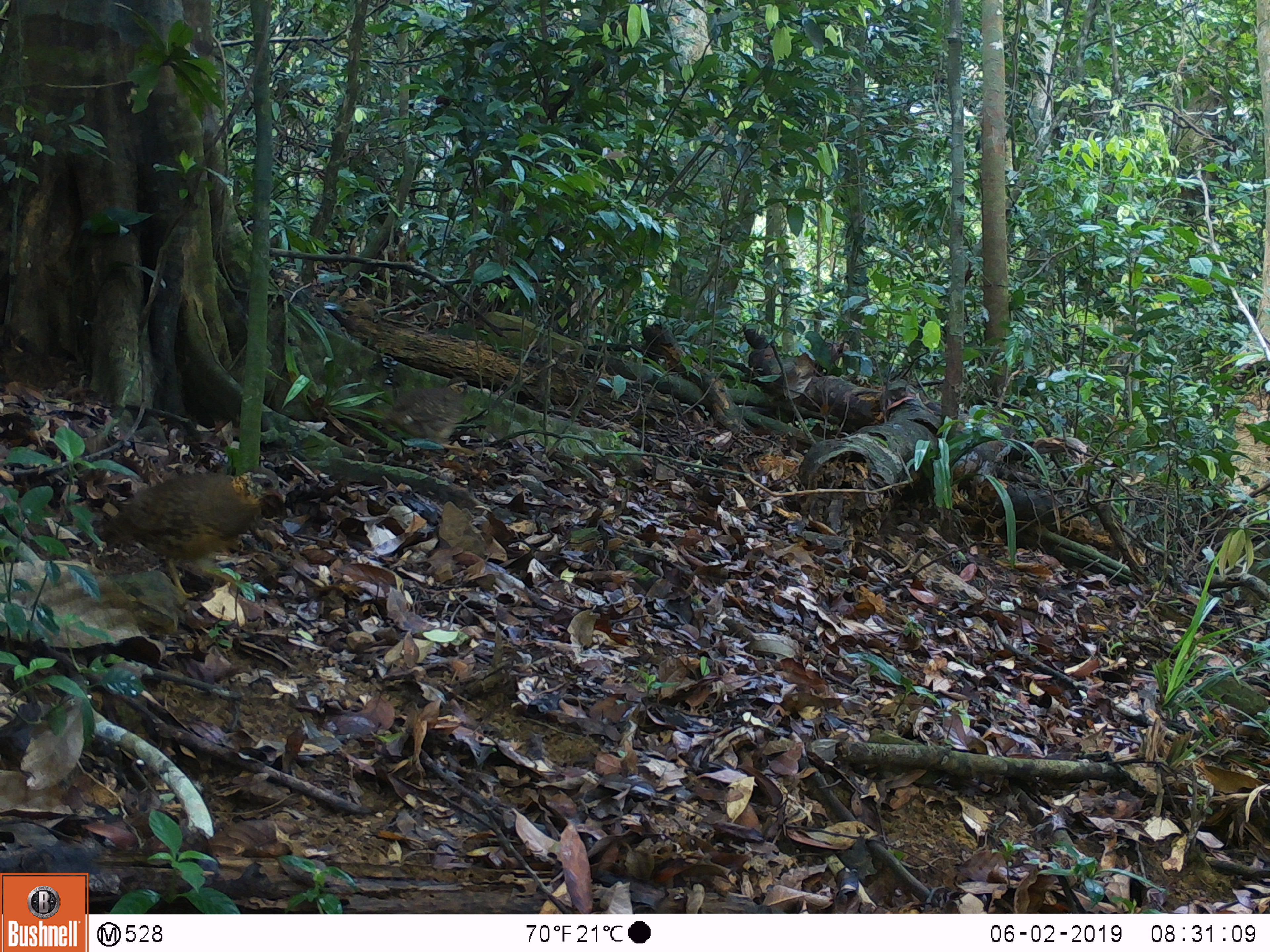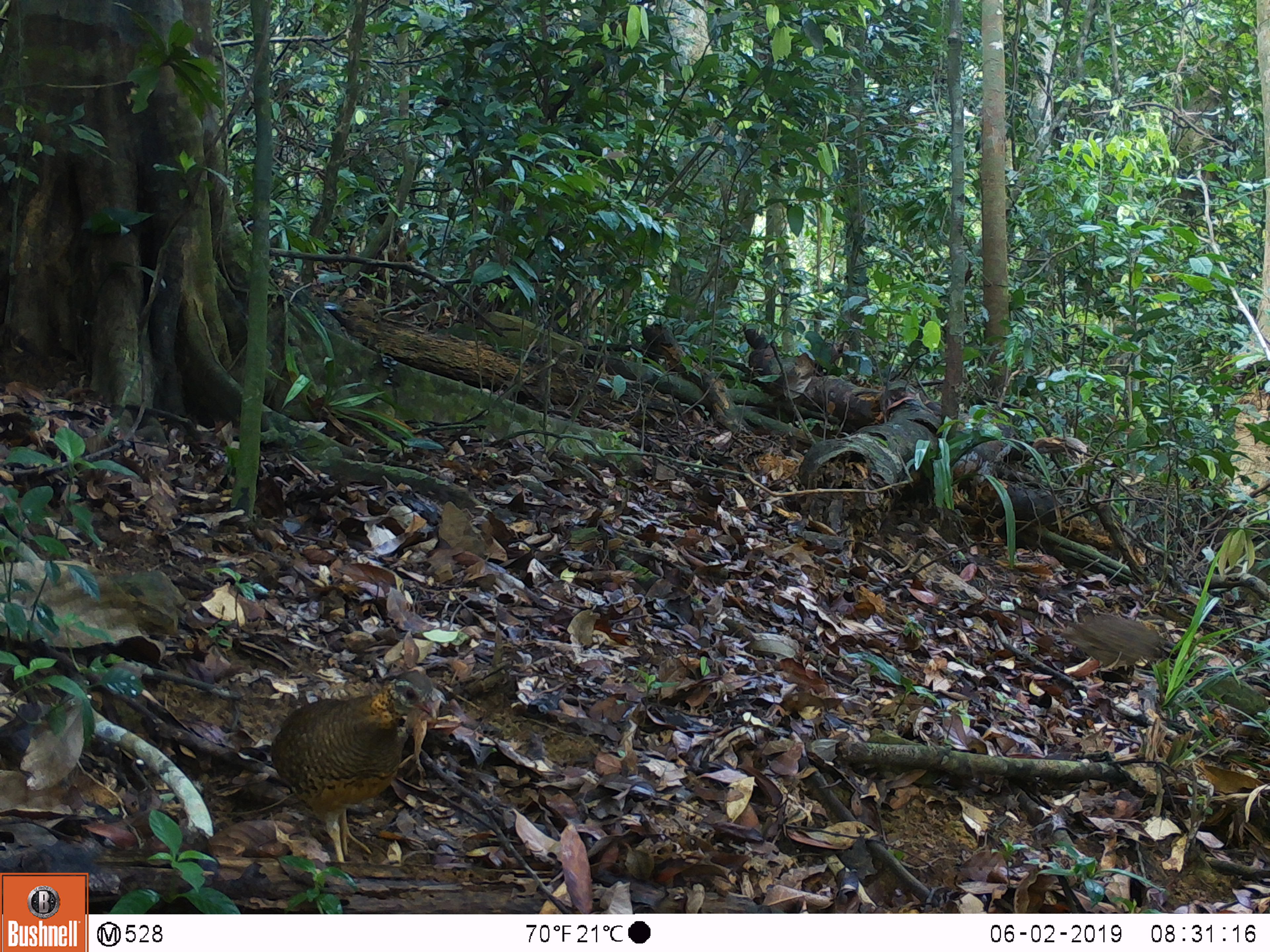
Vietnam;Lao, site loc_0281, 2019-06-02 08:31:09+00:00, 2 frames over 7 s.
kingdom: Animalia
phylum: Chordata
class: Aves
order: Galliformes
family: Phasianidae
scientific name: Phasianidae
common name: partridge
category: unidentified partridge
Unidentified partridge (partridge) (Phasianidae). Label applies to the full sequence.